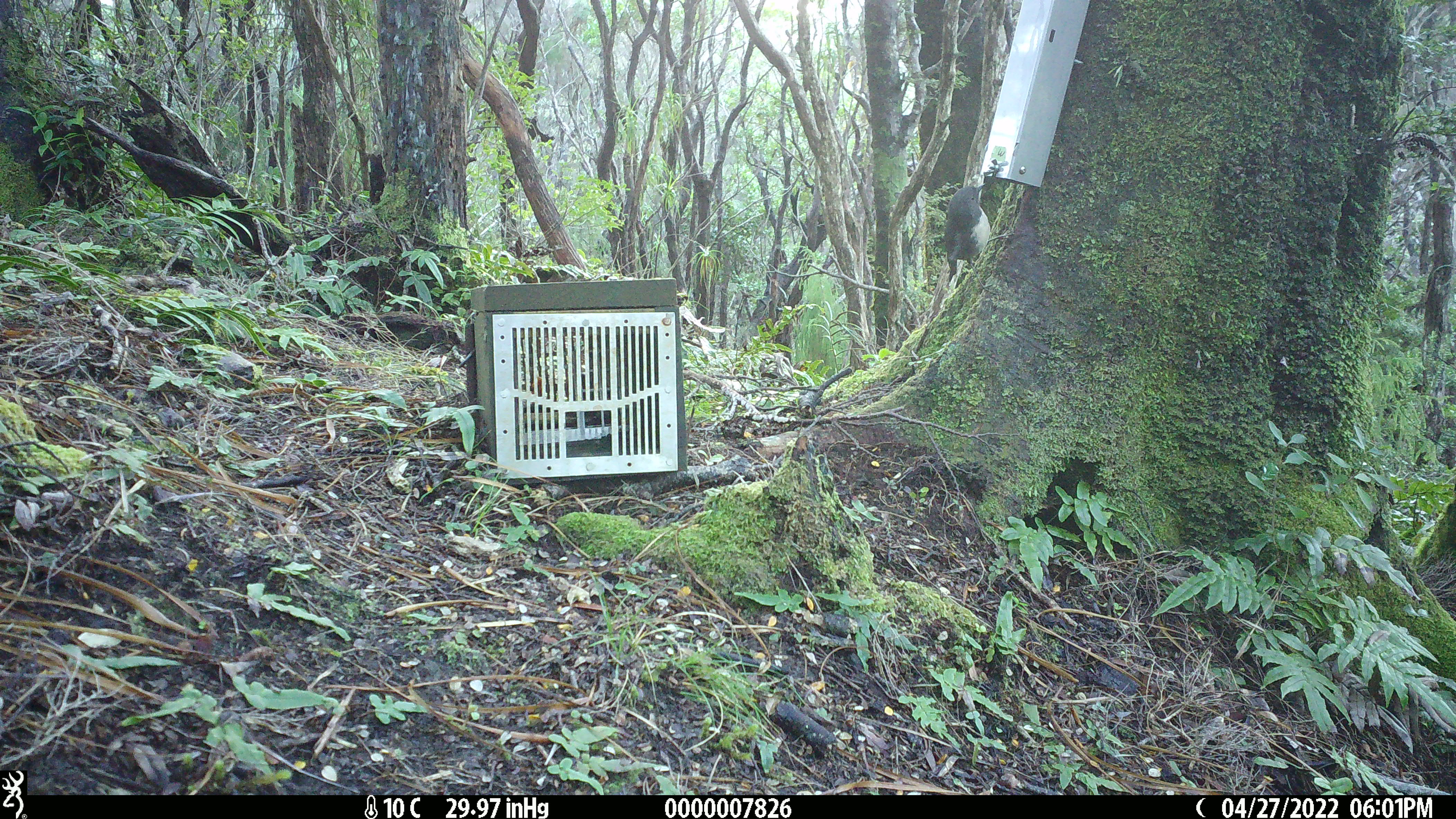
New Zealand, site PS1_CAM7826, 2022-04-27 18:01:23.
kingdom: Animalia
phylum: Chordata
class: Aves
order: Passeriformes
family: Petroicidae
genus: Petroica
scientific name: Petroica australis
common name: new zealand robin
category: robin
Robin (new zealand robin) (Petroica australis).